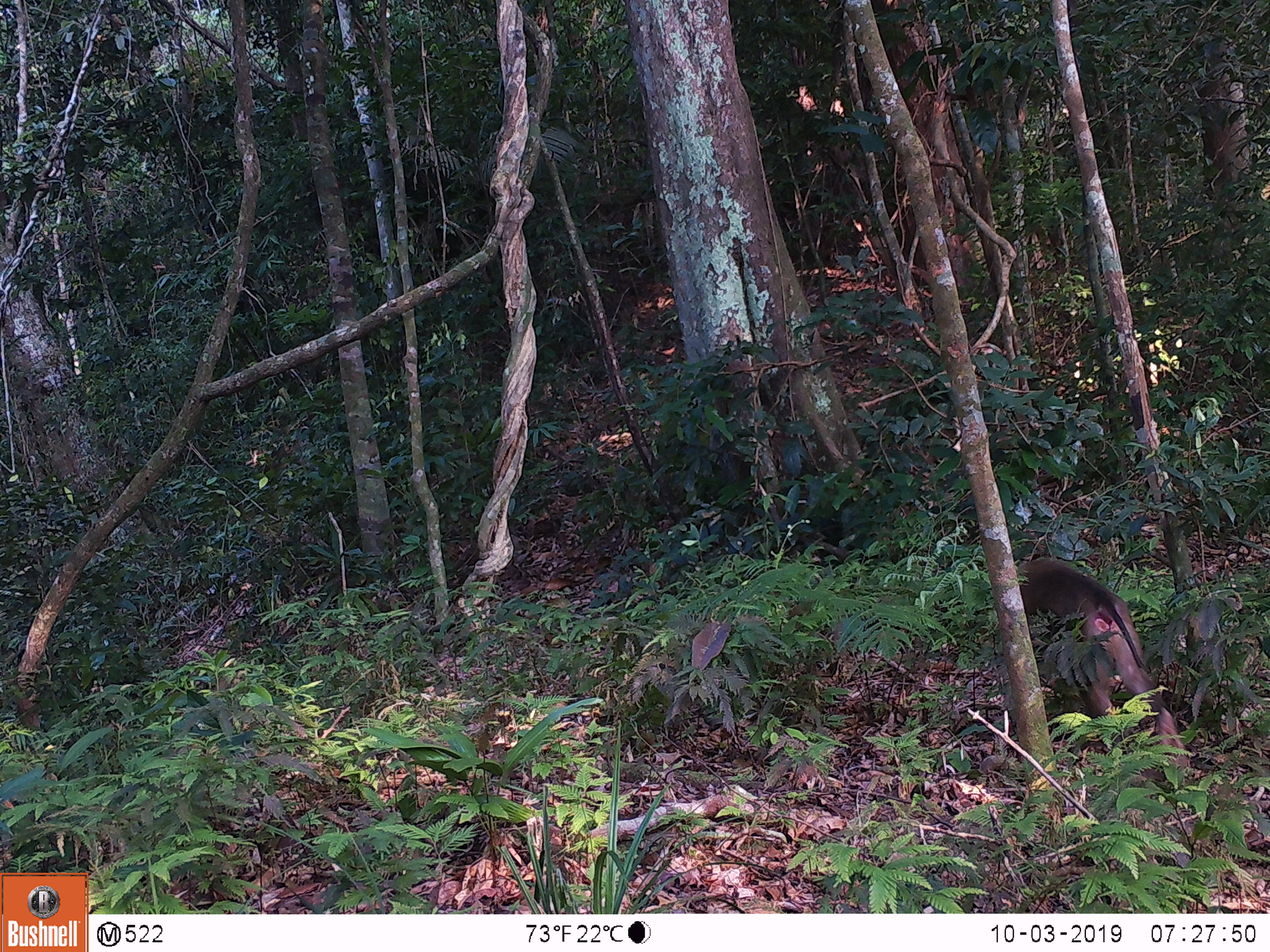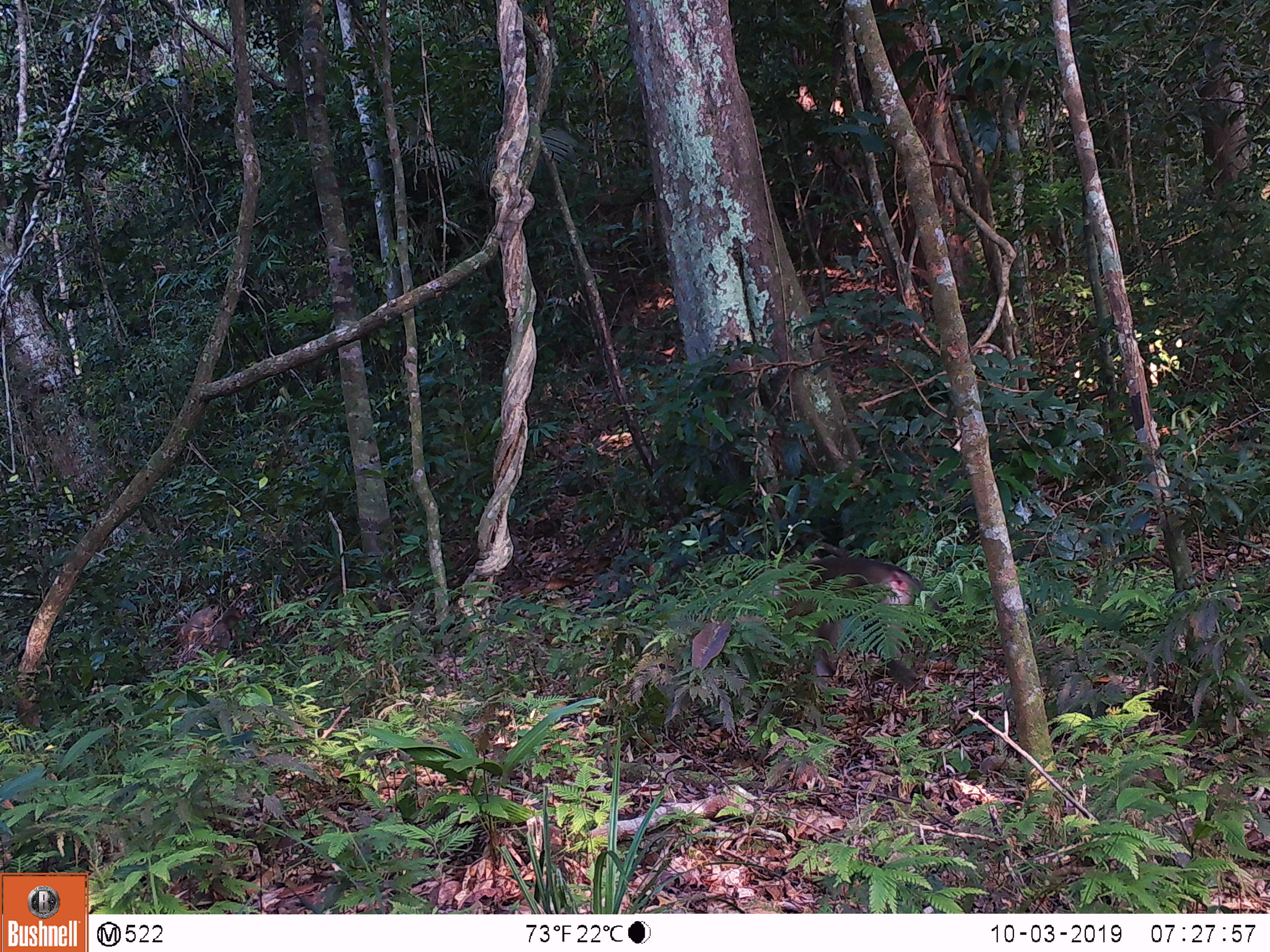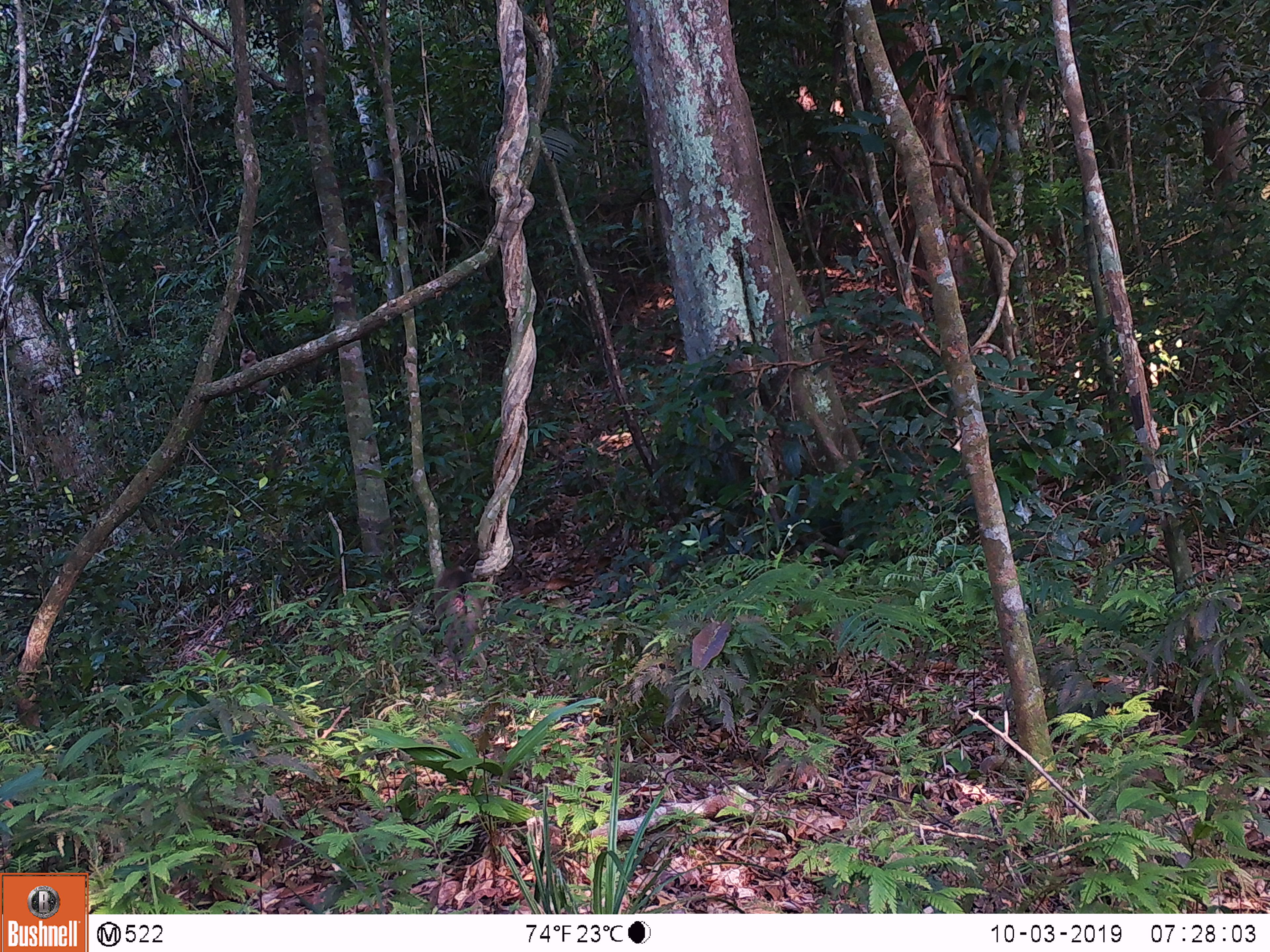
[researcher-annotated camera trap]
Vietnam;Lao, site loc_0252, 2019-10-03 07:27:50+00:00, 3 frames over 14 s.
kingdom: Animalia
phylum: Chordata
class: Mammalia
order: Primates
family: Cercopithecidae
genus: Macaca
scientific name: Macaca nemestrina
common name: pig-tailed macaque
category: pig tailed macaque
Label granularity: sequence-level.